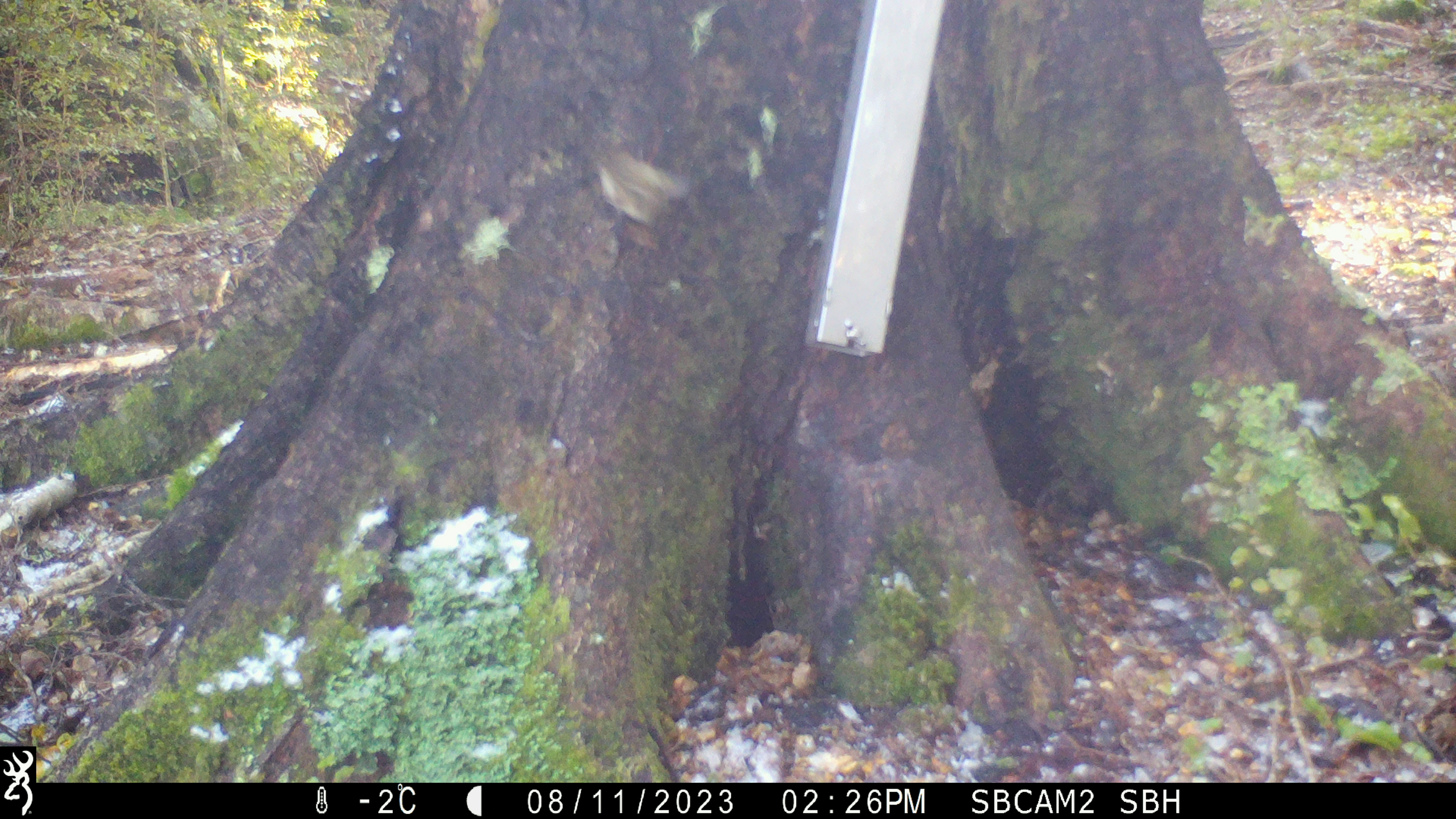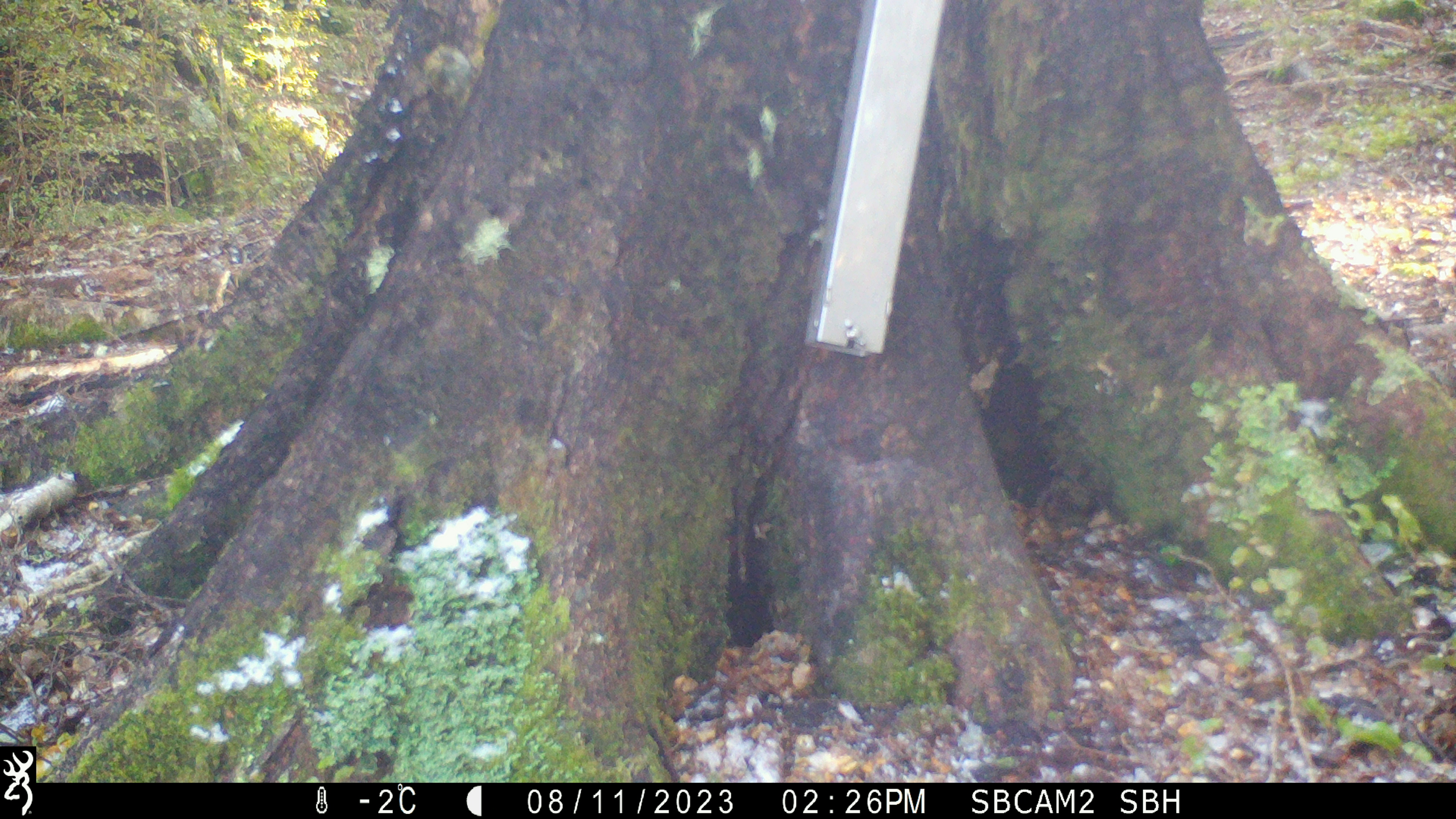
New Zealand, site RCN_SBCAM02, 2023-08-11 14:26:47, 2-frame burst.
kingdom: Animalia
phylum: Chordata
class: Aves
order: Passeriformes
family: Acanthisittidae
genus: Acanthisitta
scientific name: Acanthisitta chloris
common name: rifleman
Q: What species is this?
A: Rifleman (Acanthisitta chloris).